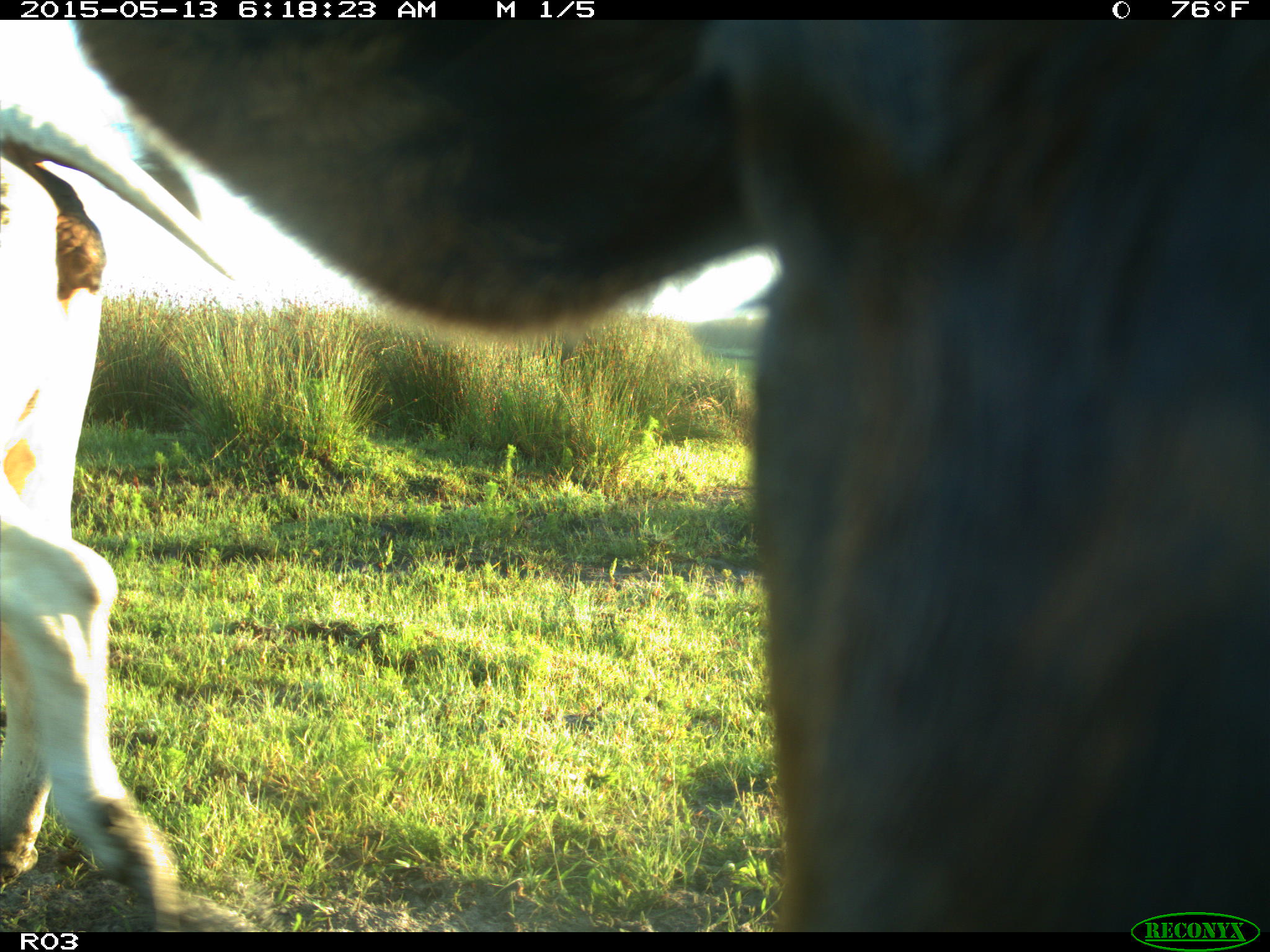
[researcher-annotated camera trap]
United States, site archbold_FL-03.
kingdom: Animalia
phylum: Chordata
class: Mammalia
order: Artiodactyla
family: Bovidae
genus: Bos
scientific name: Bos taurus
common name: domestic cow